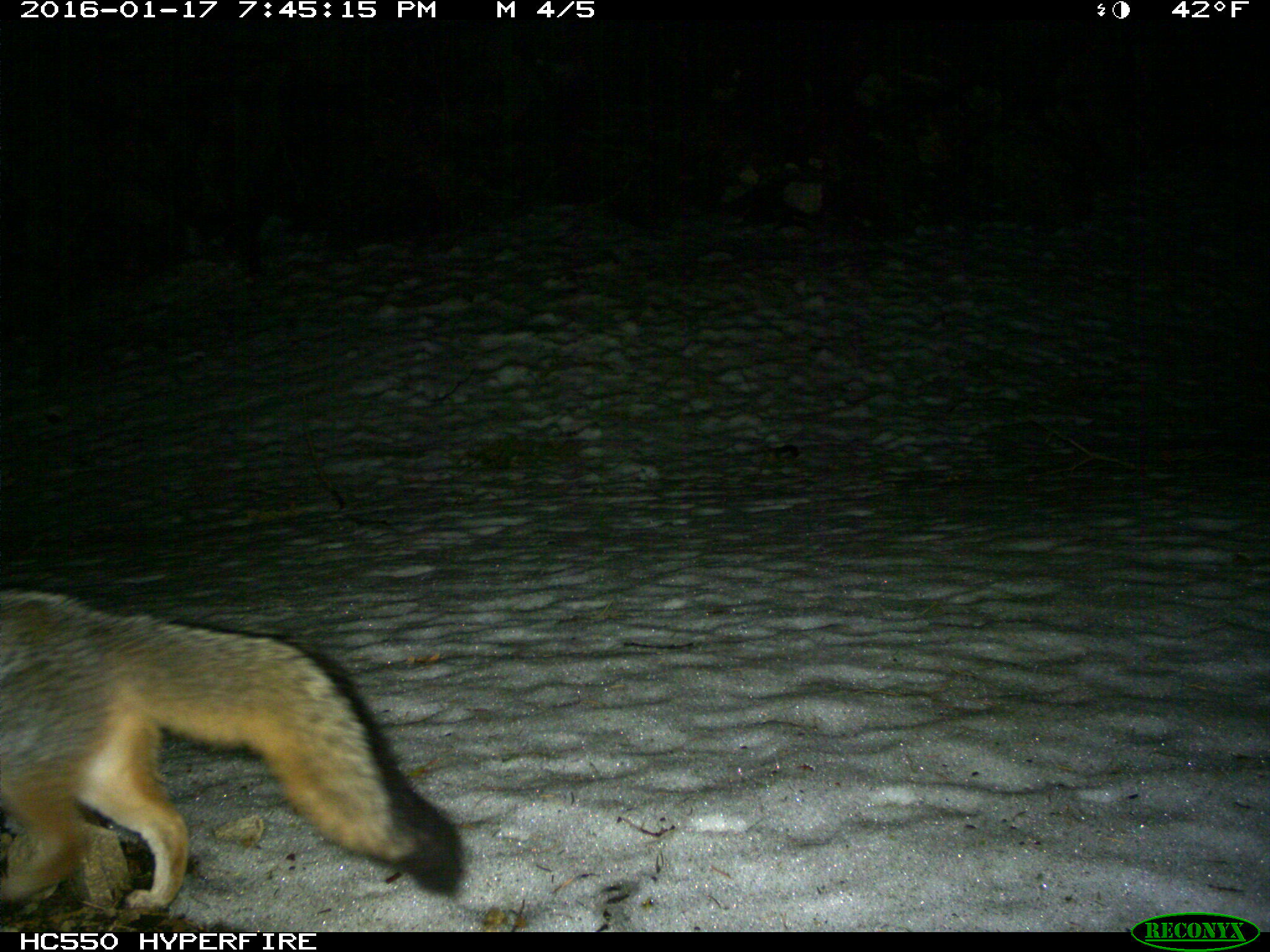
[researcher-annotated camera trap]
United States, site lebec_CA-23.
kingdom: Animalia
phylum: Chordata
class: Mammalia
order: Carnivora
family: Canidae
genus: Urocyon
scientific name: Urocyon cinereoargenteus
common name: gray fox